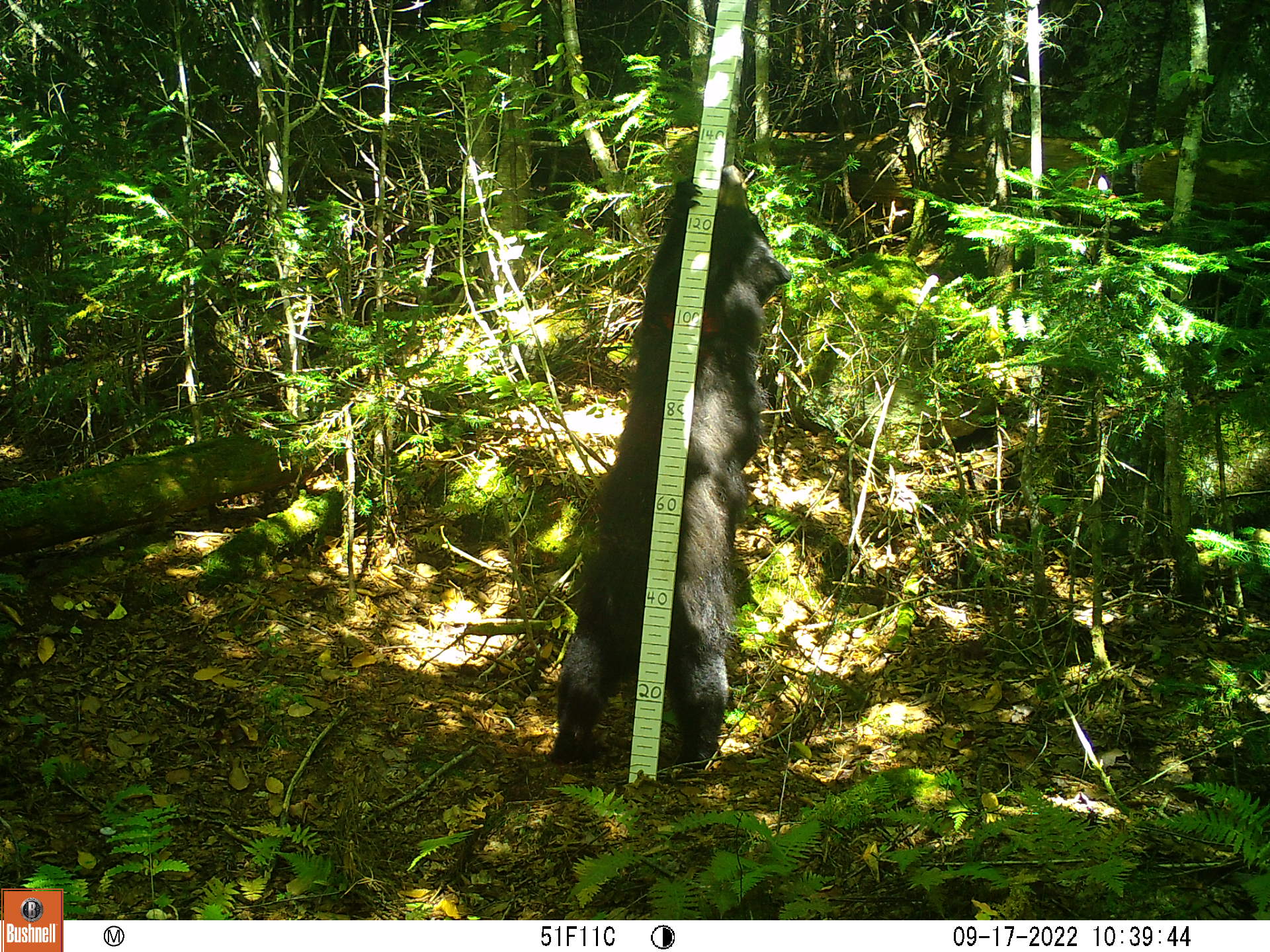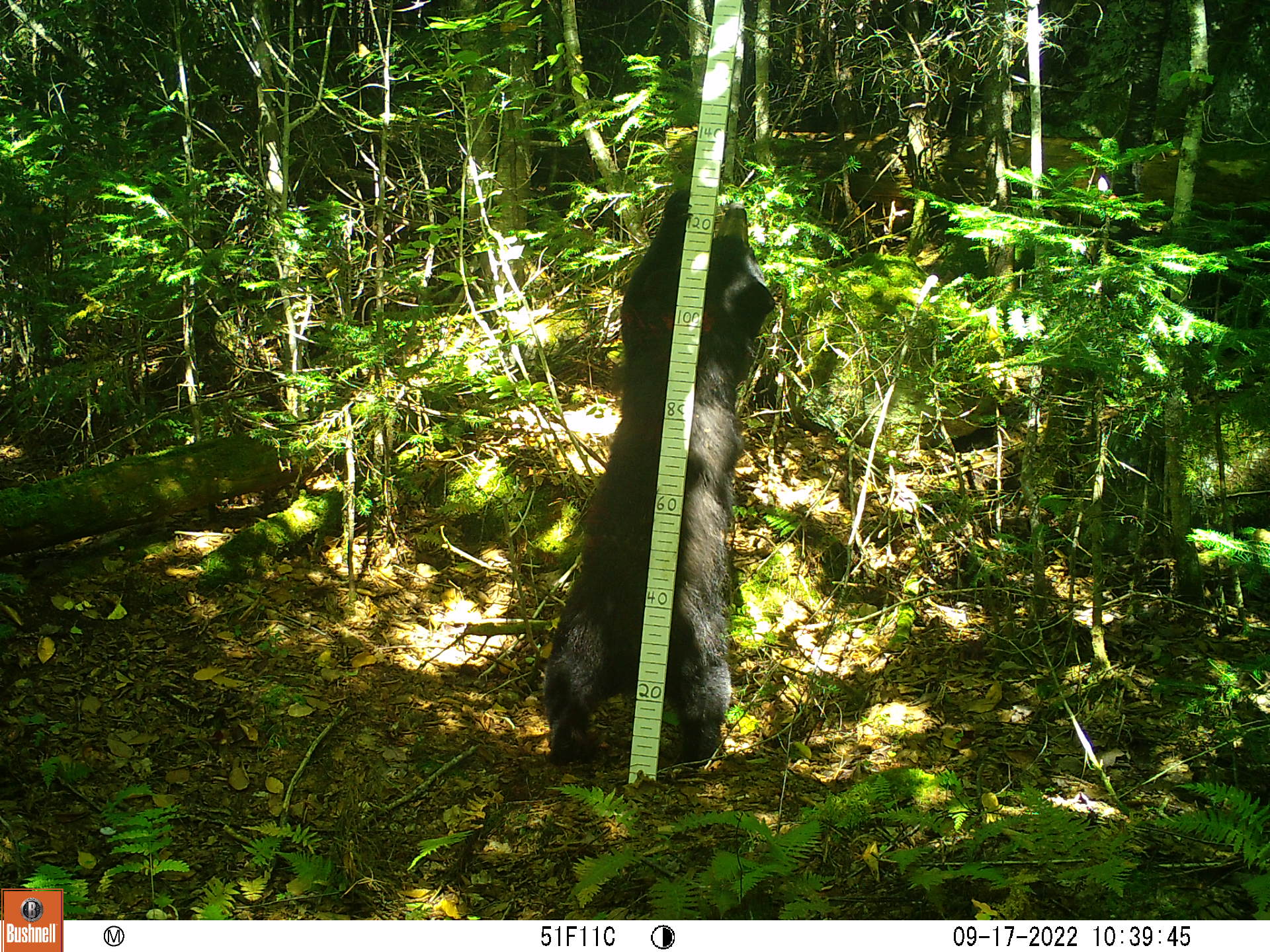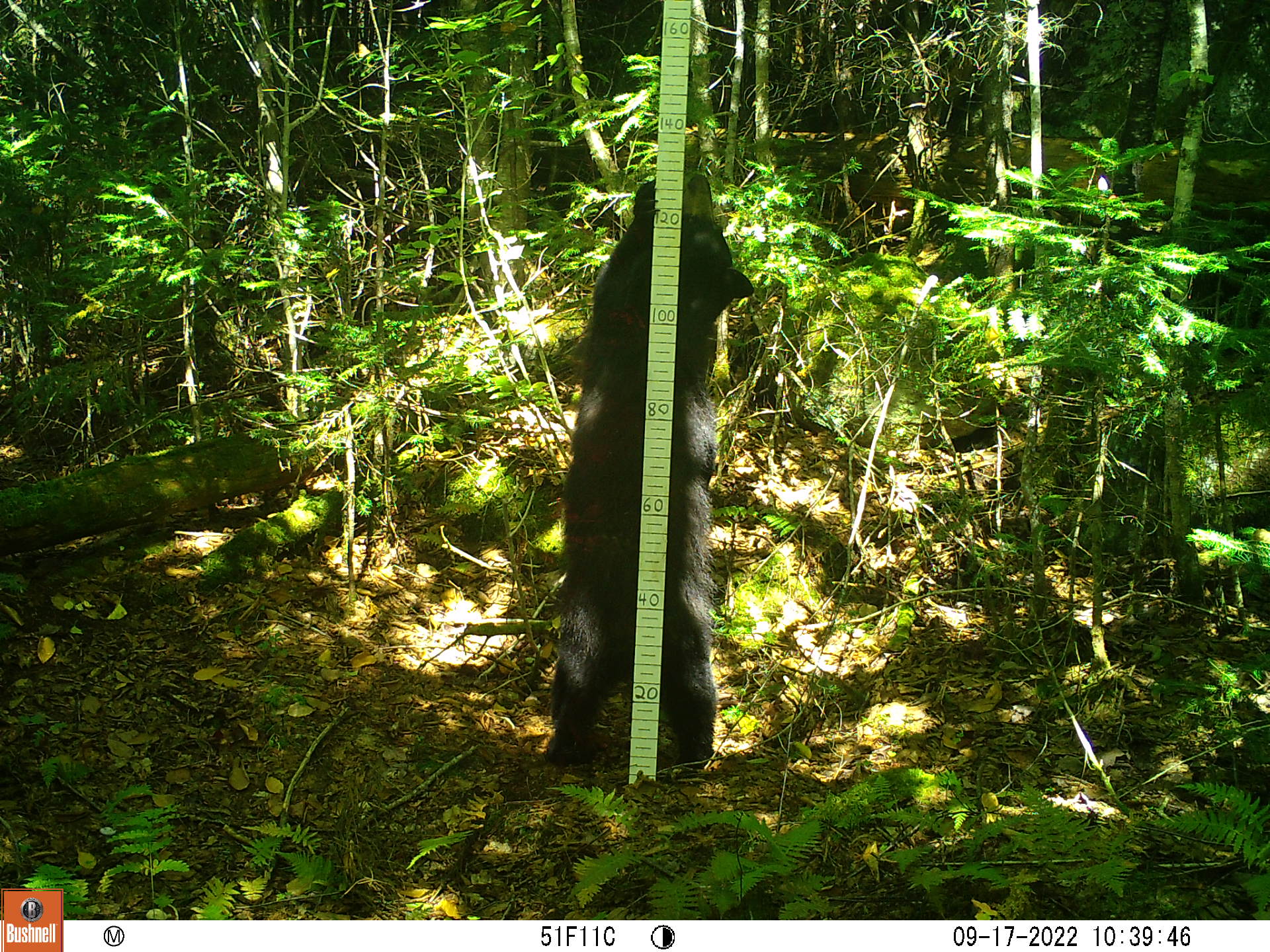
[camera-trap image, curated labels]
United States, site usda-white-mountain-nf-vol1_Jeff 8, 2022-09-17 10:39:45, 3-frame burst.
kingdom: Animalia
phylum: Chordata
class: Mammalia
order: Carnivora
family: Ursidae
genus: Ursus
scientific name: Ursus americanus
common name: black bear